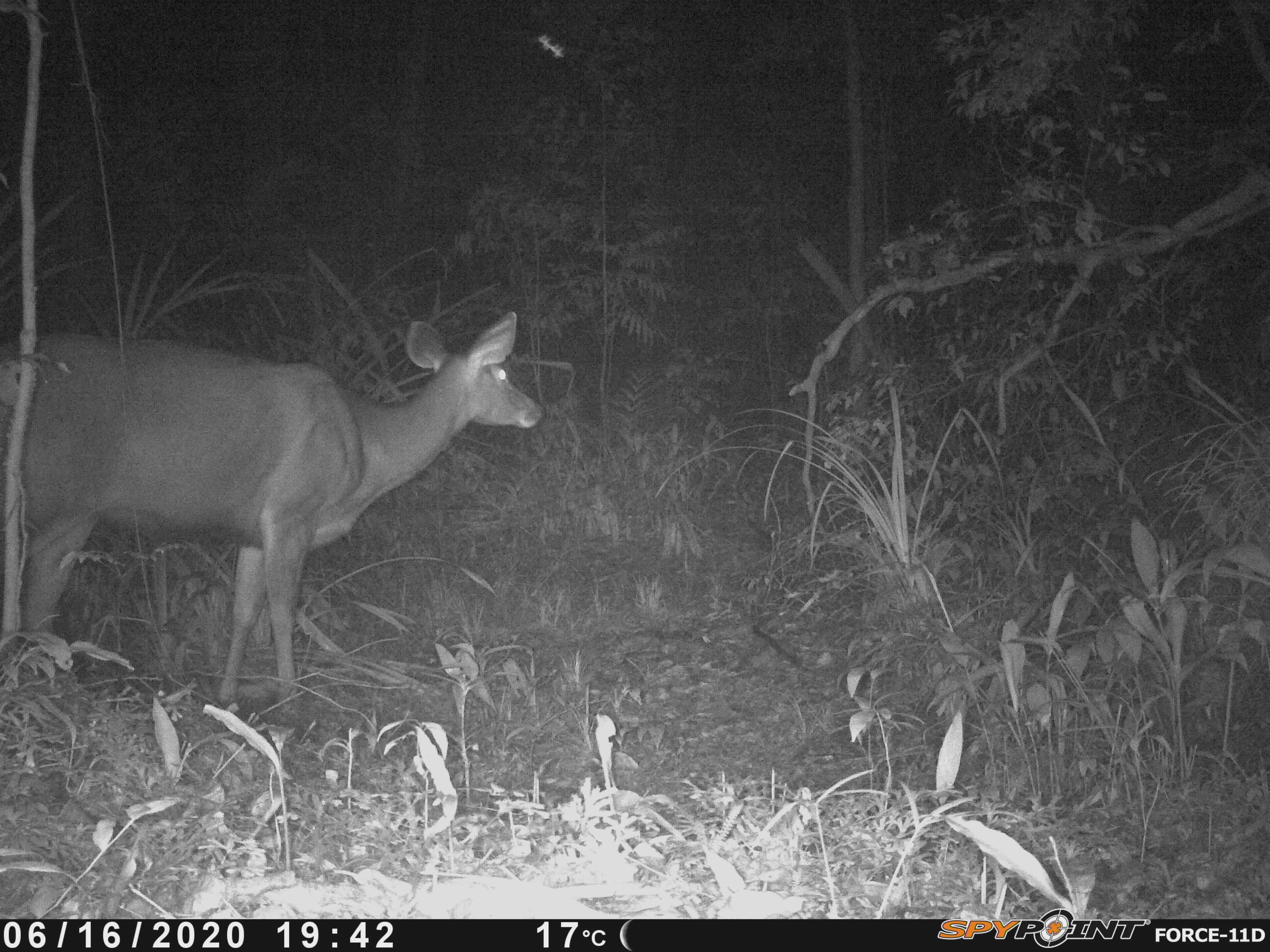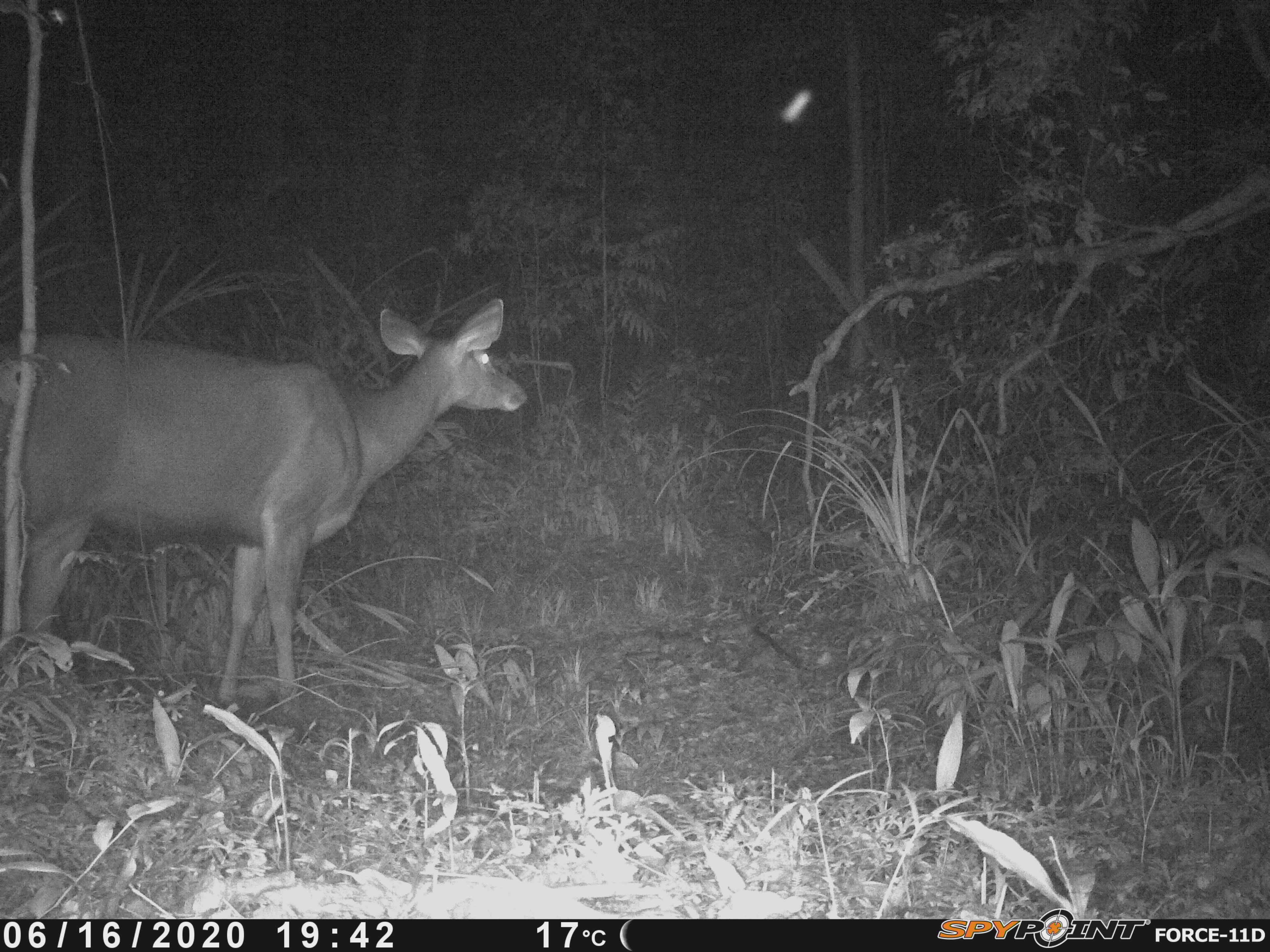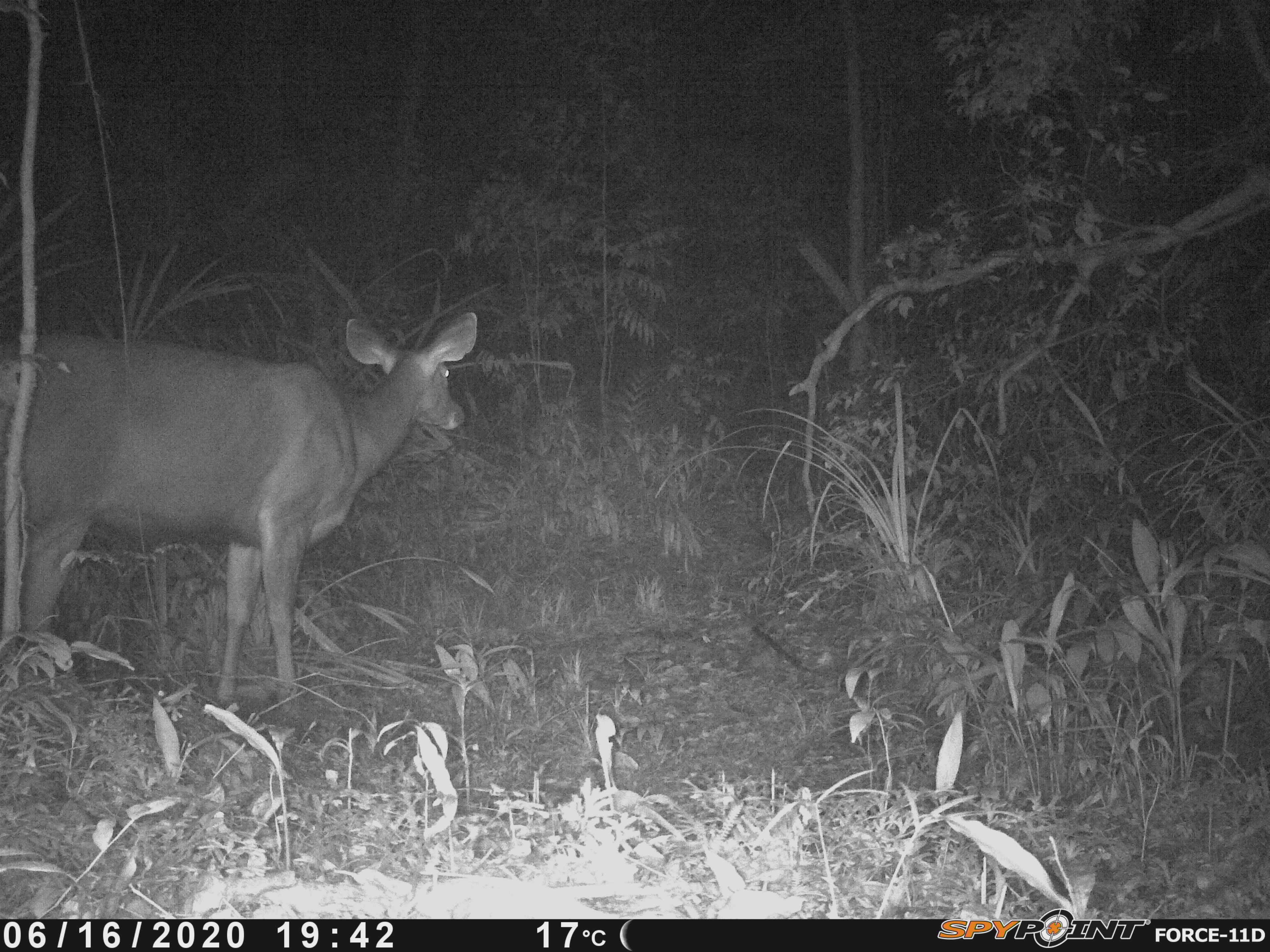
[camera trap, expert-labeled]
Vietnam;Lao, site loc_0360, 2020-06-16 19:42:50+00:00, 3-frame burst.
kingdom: Animalia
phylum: Chordata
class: Mammalia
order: Artiodactyla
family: Cervidae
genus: Rusa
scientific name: Rusa unicolor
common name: sambar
Sambar (Rusa unicolor). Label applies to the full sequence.